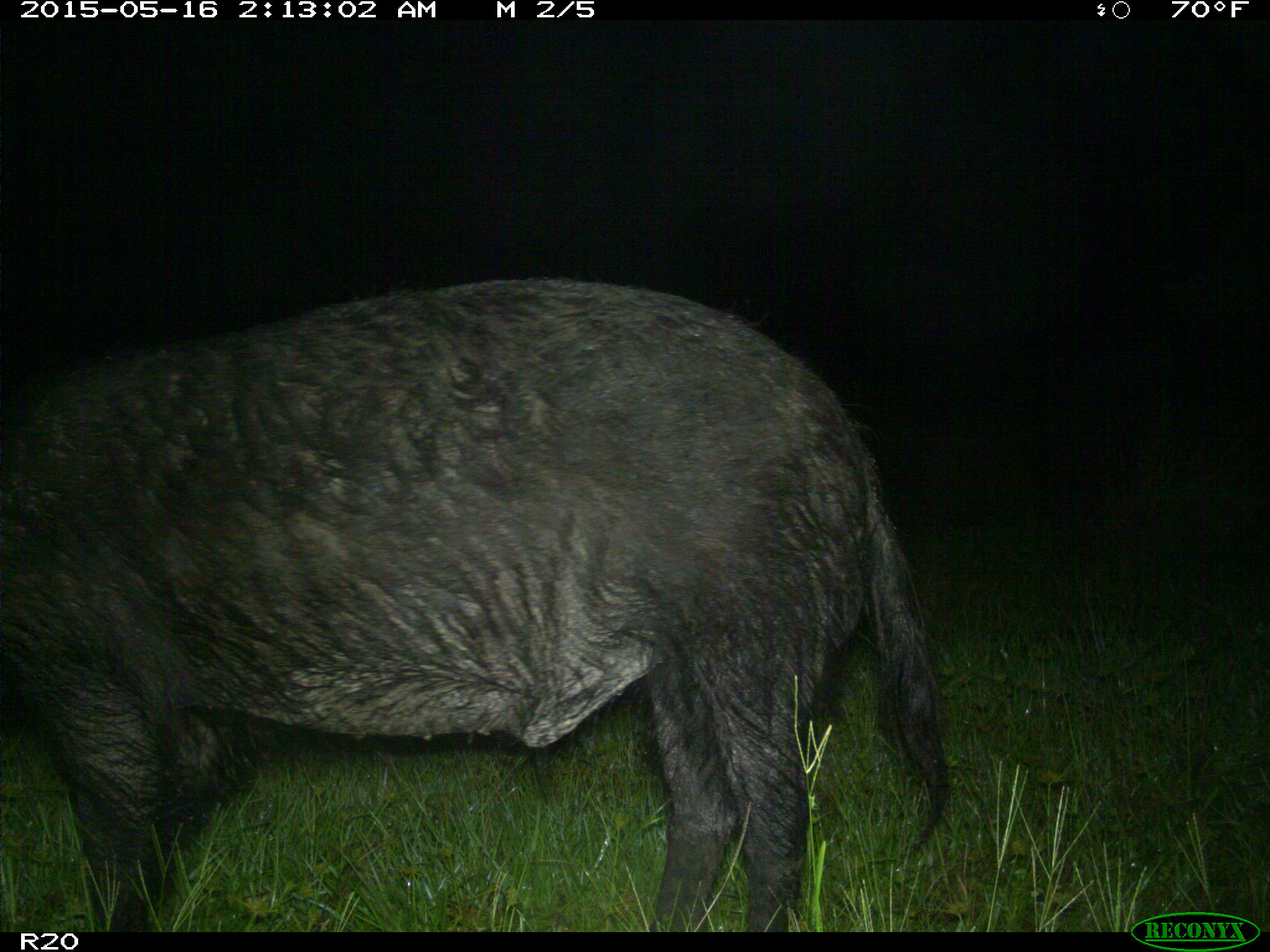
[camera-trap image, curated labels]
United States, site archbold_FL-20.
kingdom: Animalia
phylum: Chordata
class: Mammalia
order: Artiodactyla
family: Suidae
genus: Sus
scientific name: Sus scrofa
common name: wild boar